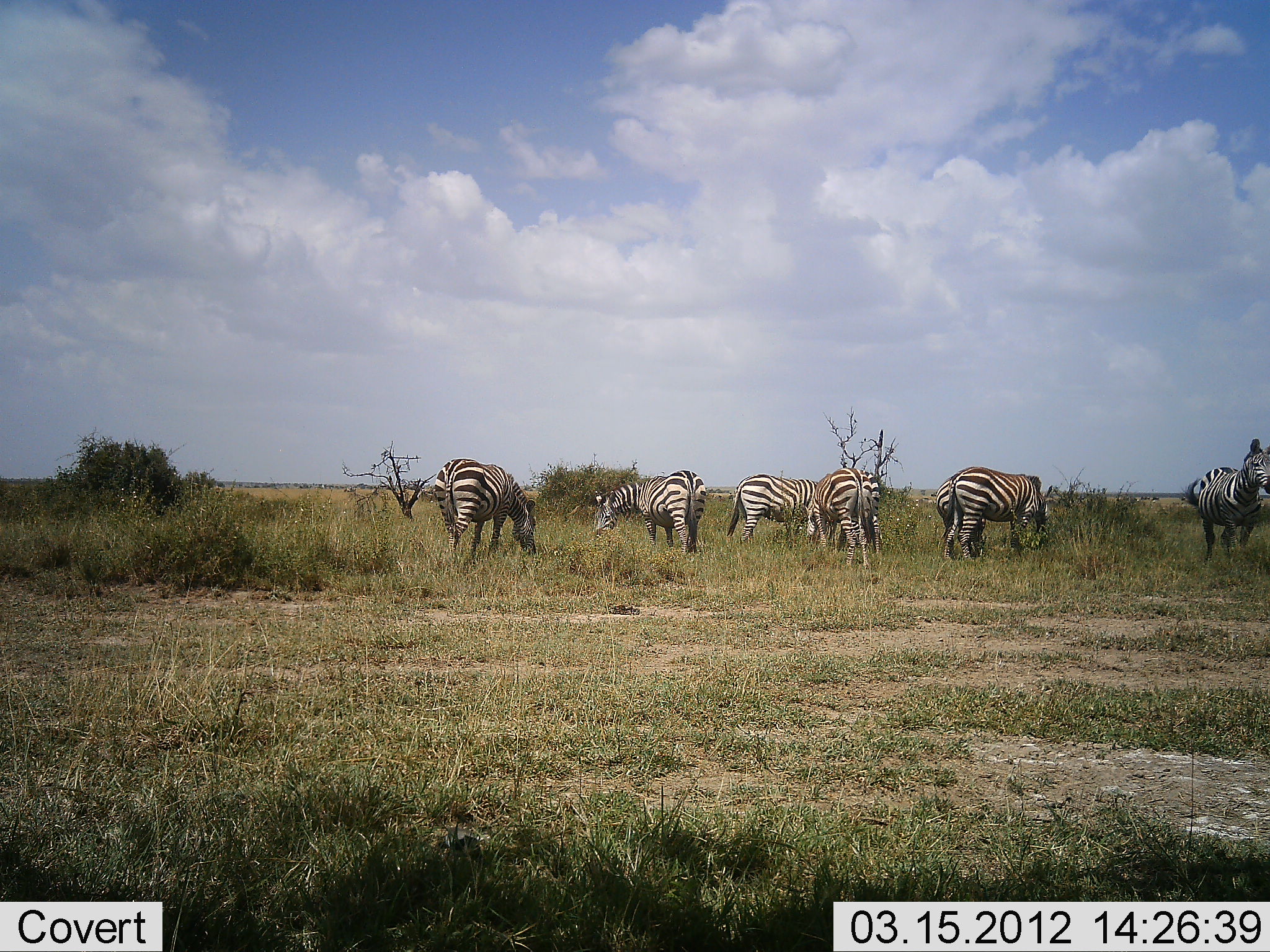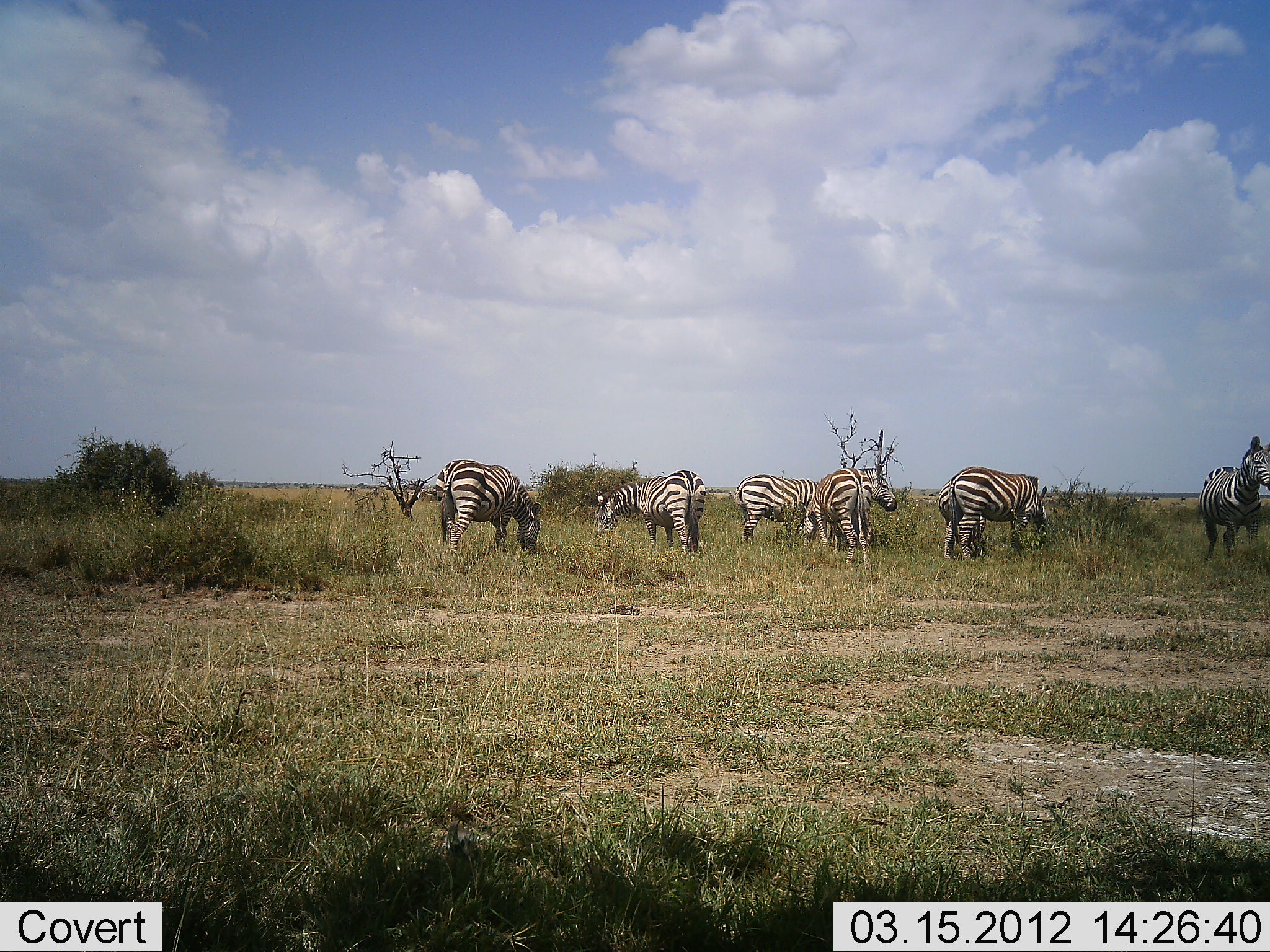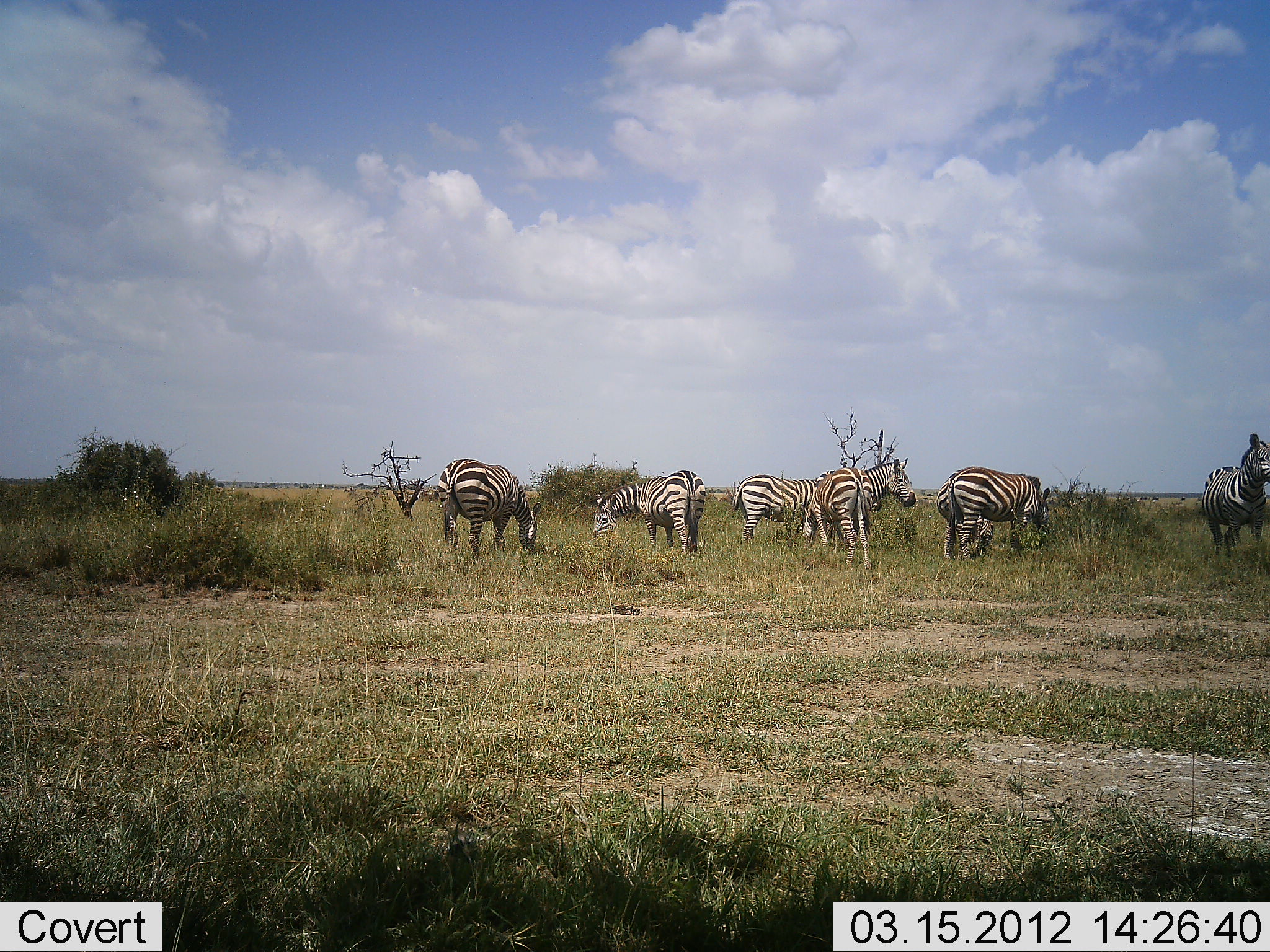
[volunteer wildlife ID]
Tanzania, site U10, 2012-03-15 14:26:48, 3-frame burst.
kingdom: Animalia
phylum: Chordata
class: Mammalia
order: Perissodactyla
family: Equidae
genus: Equus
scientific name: Equus quagga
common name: plains zebra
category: zebra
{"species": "zebra (plains zebra) (Equus quagga)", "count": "7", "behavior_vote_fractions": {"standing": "70%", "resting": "5%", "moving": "15%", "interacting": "0%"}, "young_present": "20%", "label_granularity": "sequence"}